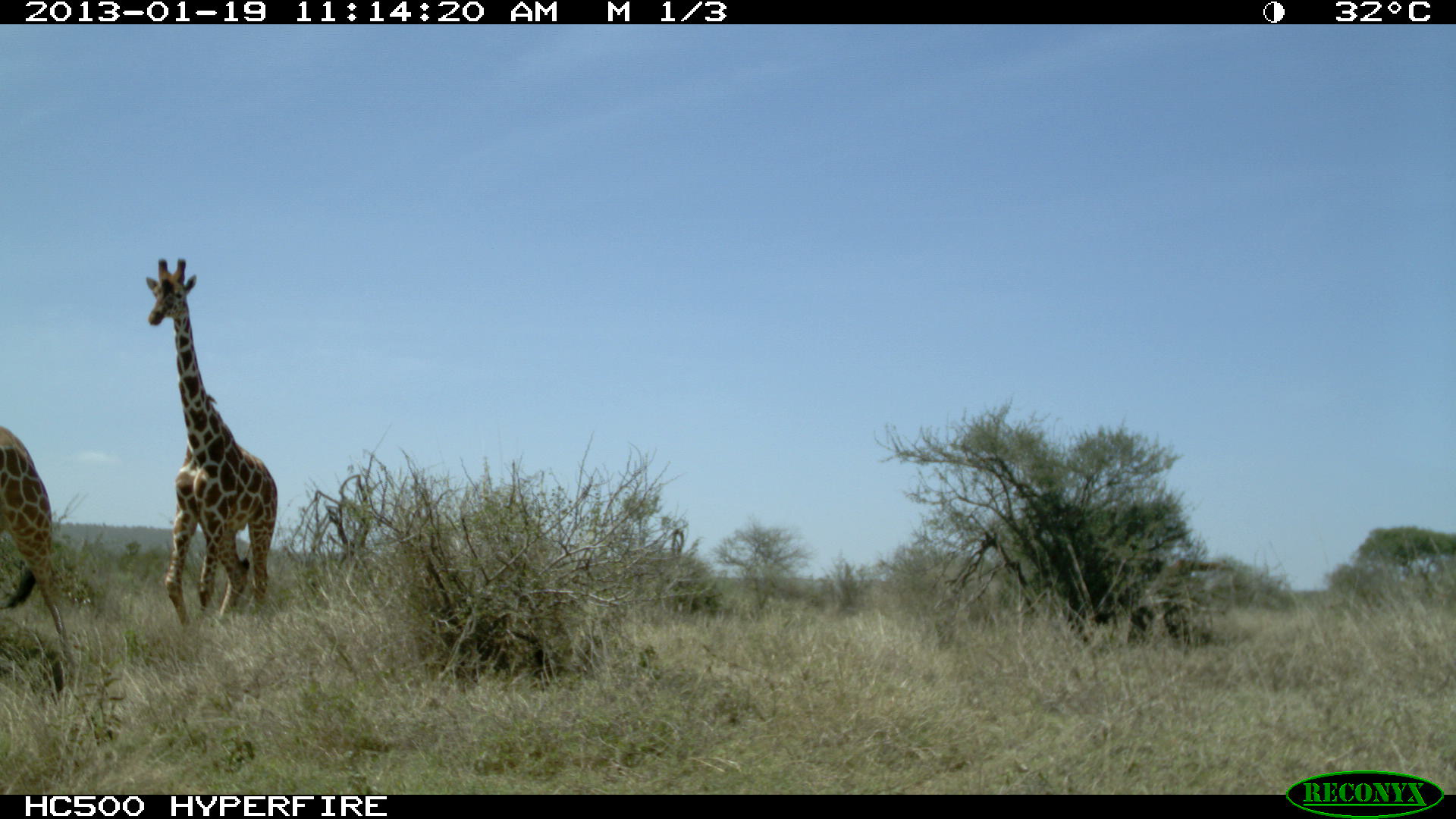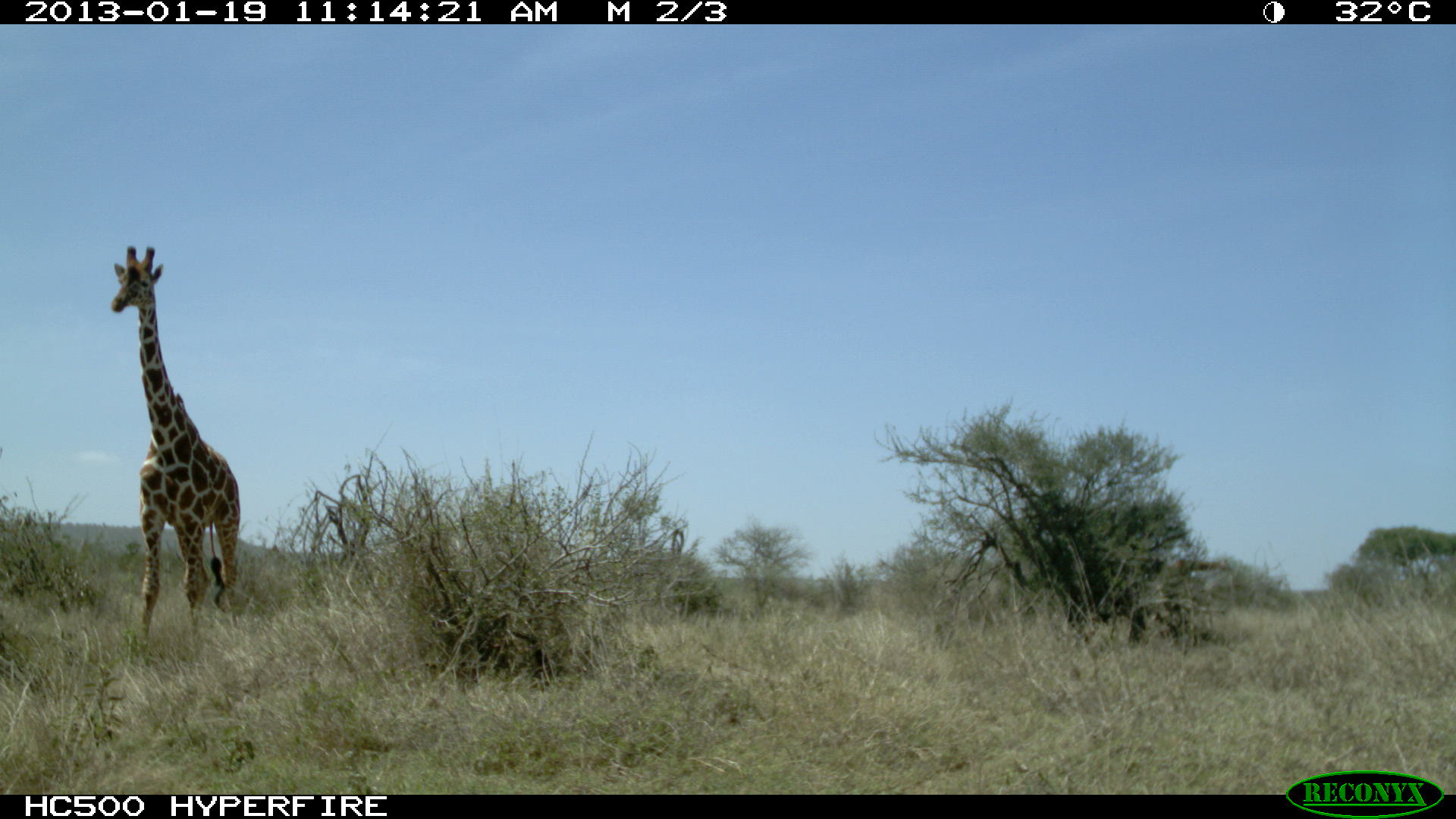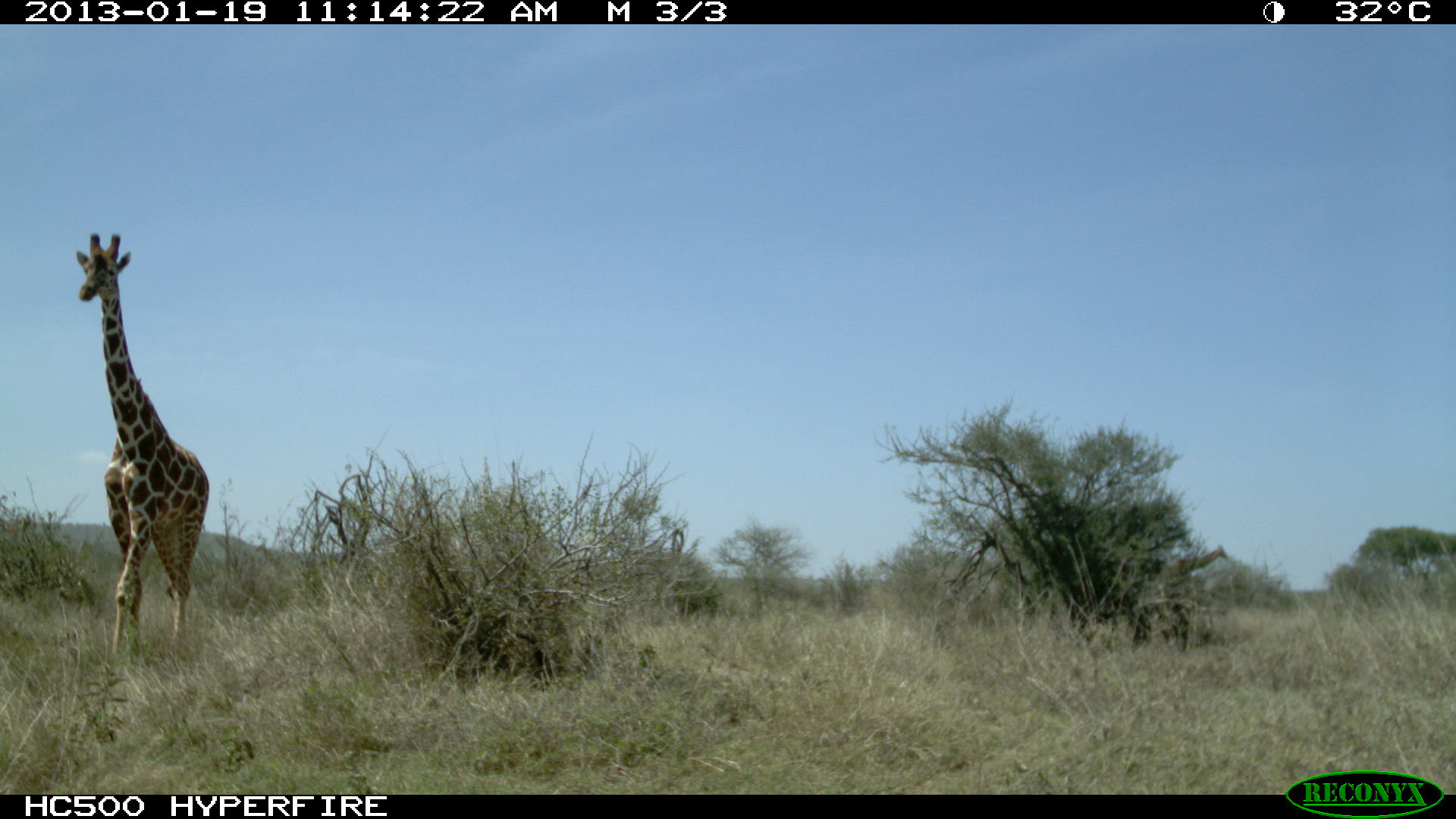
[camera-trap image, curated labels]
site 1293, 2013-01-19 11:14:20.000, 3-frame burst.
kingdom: Animalia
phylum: Chordata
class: Mammalia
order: Artiodactyla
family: Giraffidae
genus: Giraffa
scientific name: Giraffa camelopardalis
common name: giraffe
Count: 2.